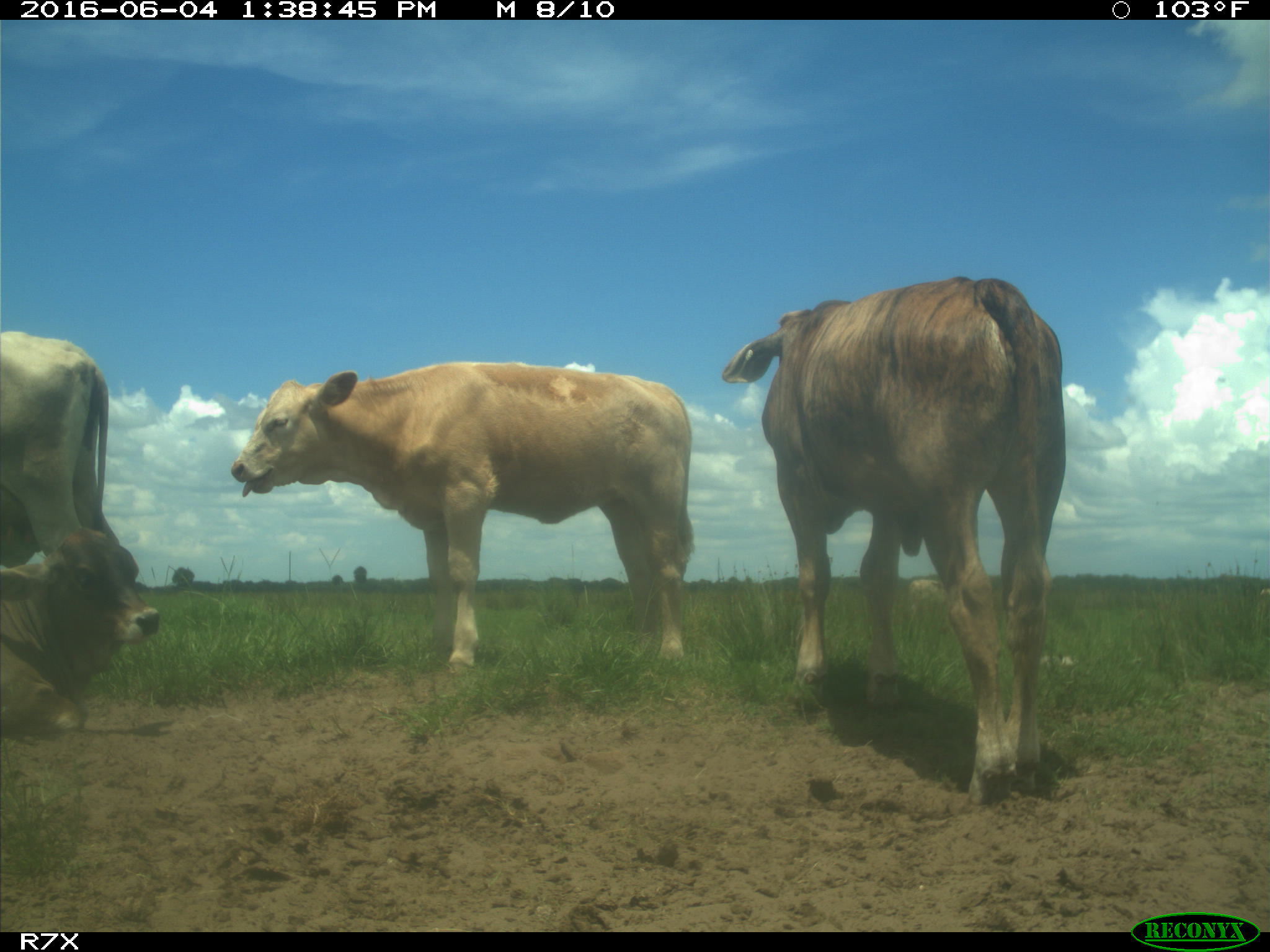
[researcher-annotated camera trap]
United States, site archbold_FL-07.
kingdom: Animalia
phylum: Chordata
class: Mammalia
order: Artiodactyla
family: Bovidae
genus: Bos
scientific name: Bos taurus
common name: domestic cow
Bos taurus (domestic cow).